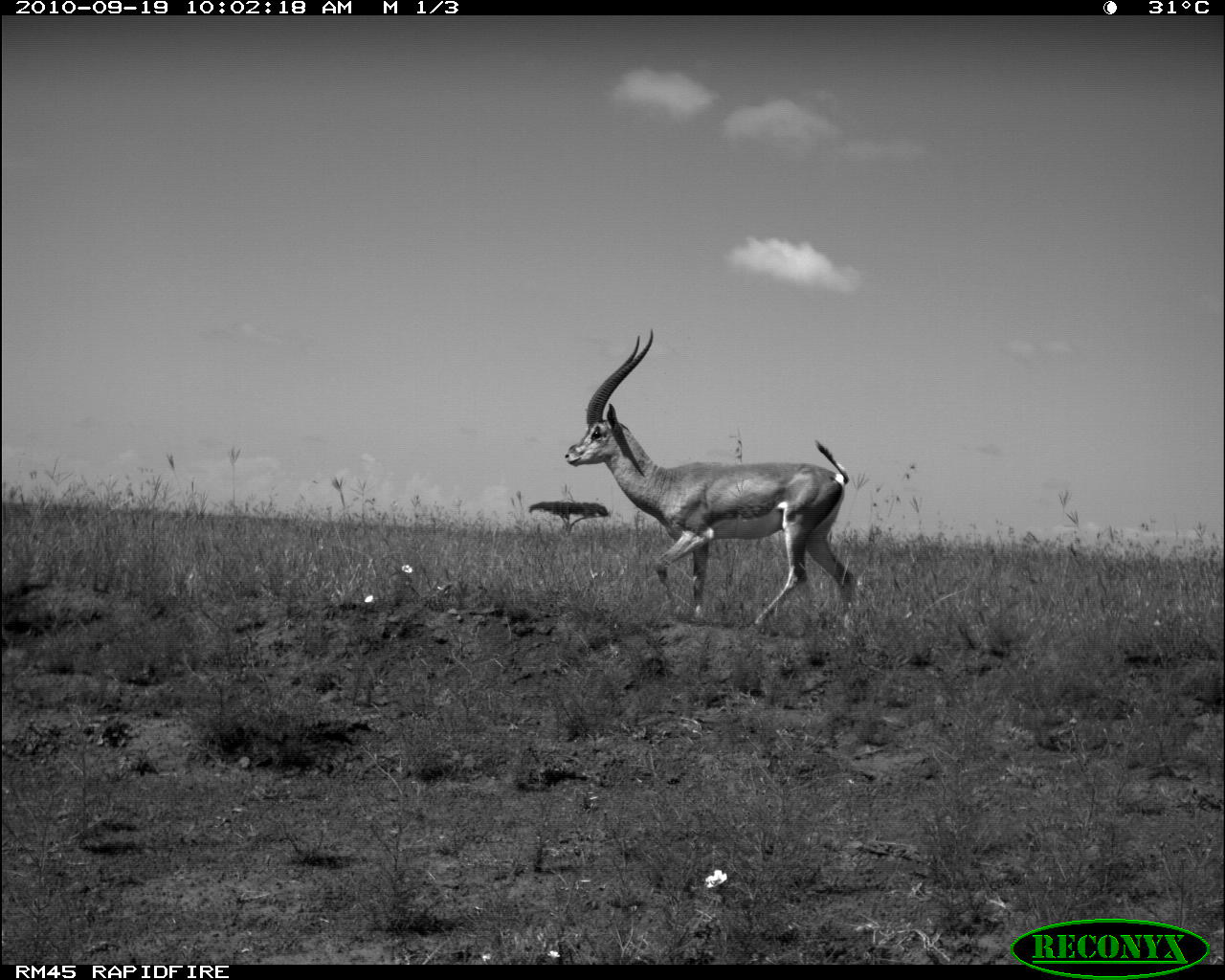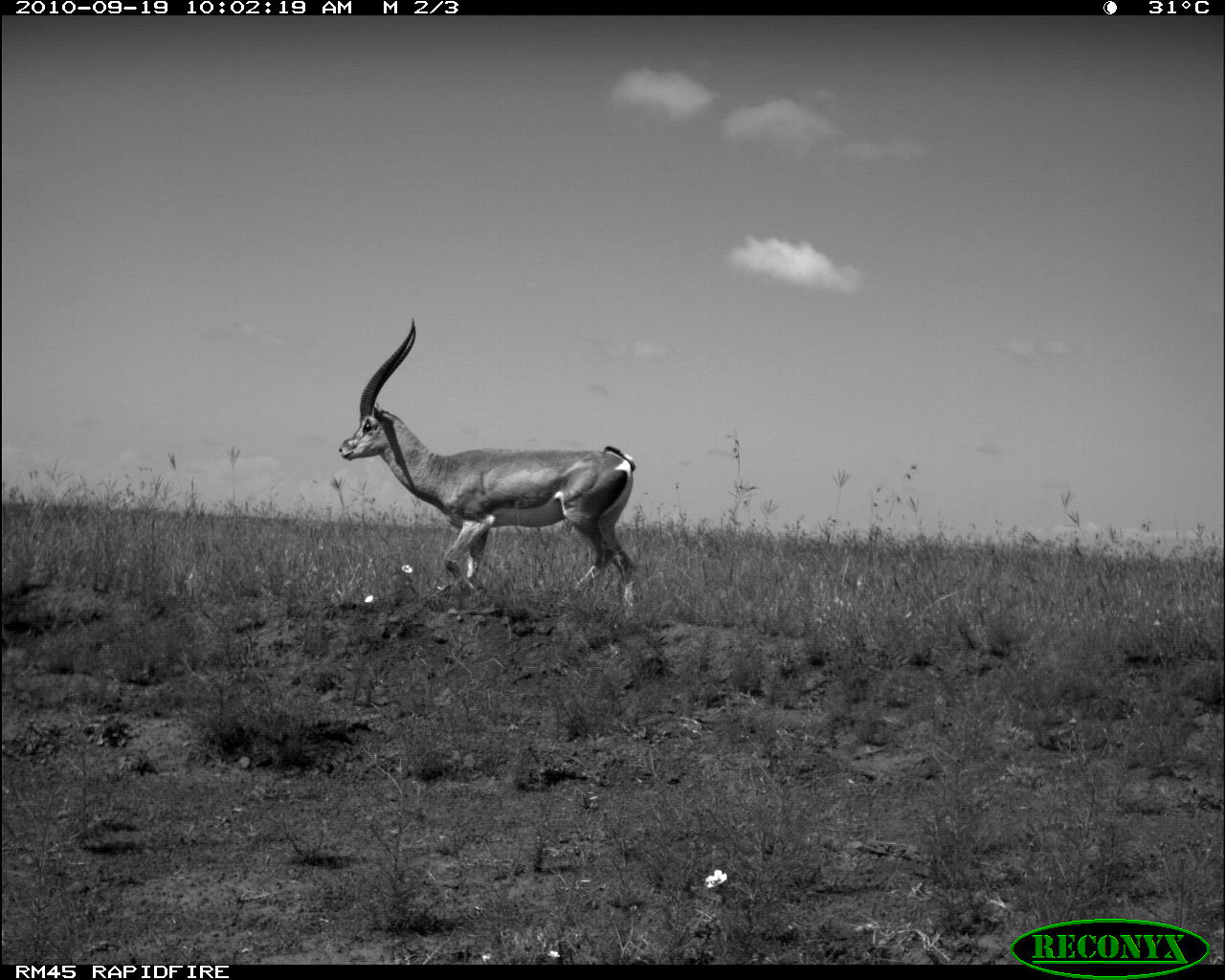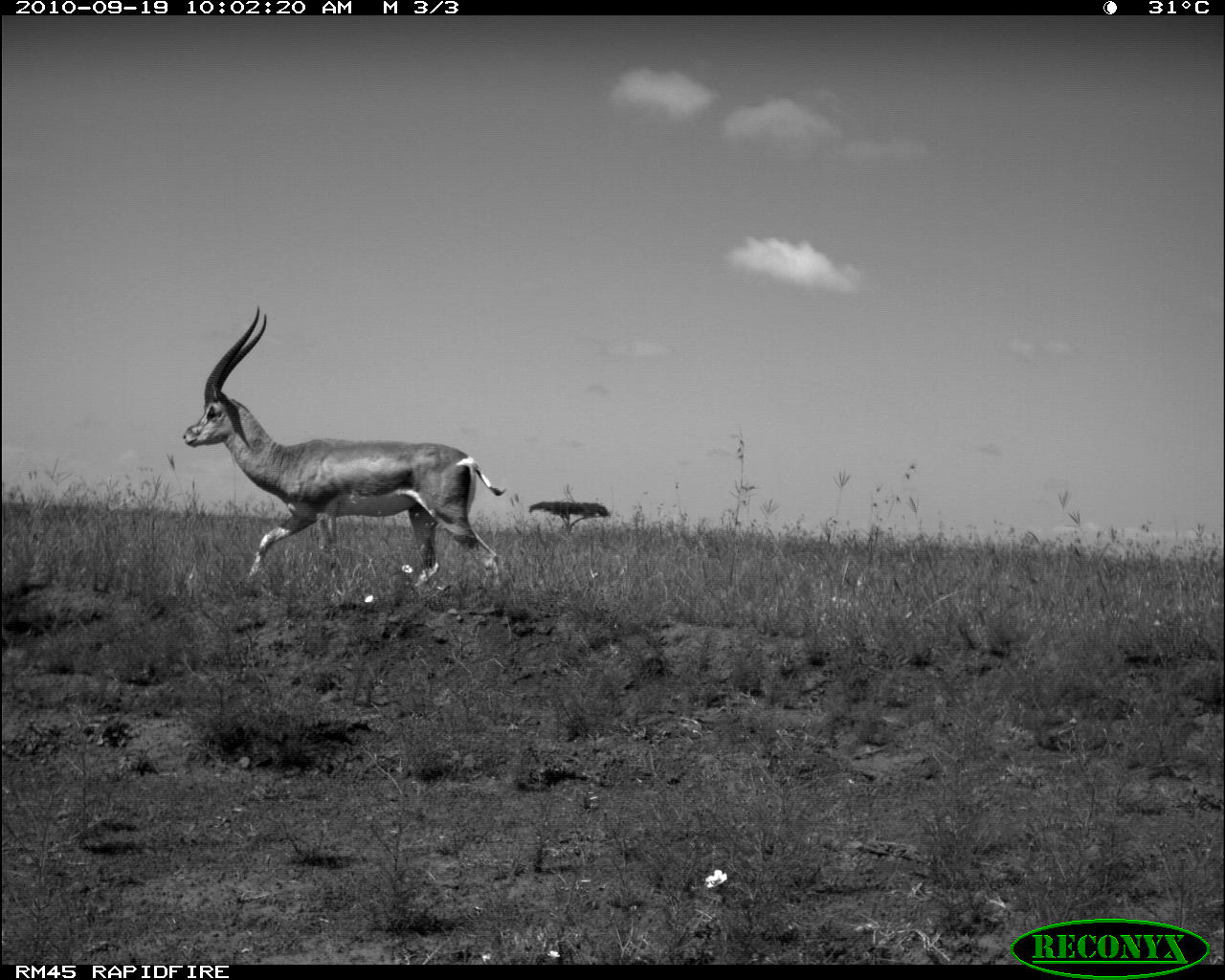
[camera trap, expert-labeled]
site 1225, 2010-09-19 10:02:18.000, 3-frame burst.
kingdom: Animalia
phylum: Chordata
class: Mammalia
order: Artiodactyla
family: Bovidae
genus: Nanger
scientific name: Nanger granti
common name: grant's gazelle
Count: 1.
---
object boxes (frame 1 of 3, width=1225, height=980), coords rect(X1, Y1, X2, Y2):
nanger granti: rect(563, 328, 861, 633)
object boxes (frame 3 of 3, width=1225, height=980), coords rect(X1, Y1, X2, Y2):
nanger granti: rect(181, 304, 508, 598)